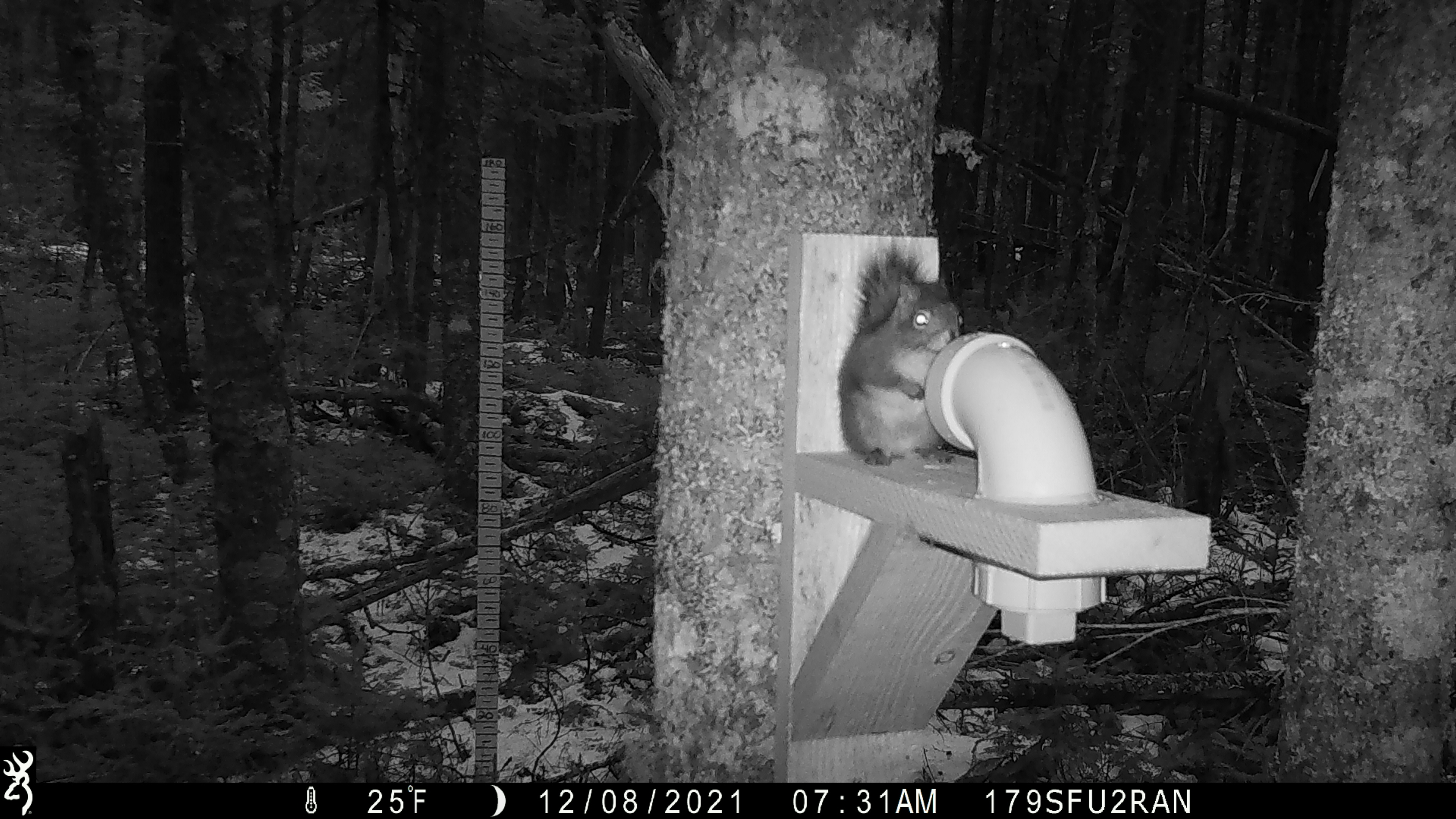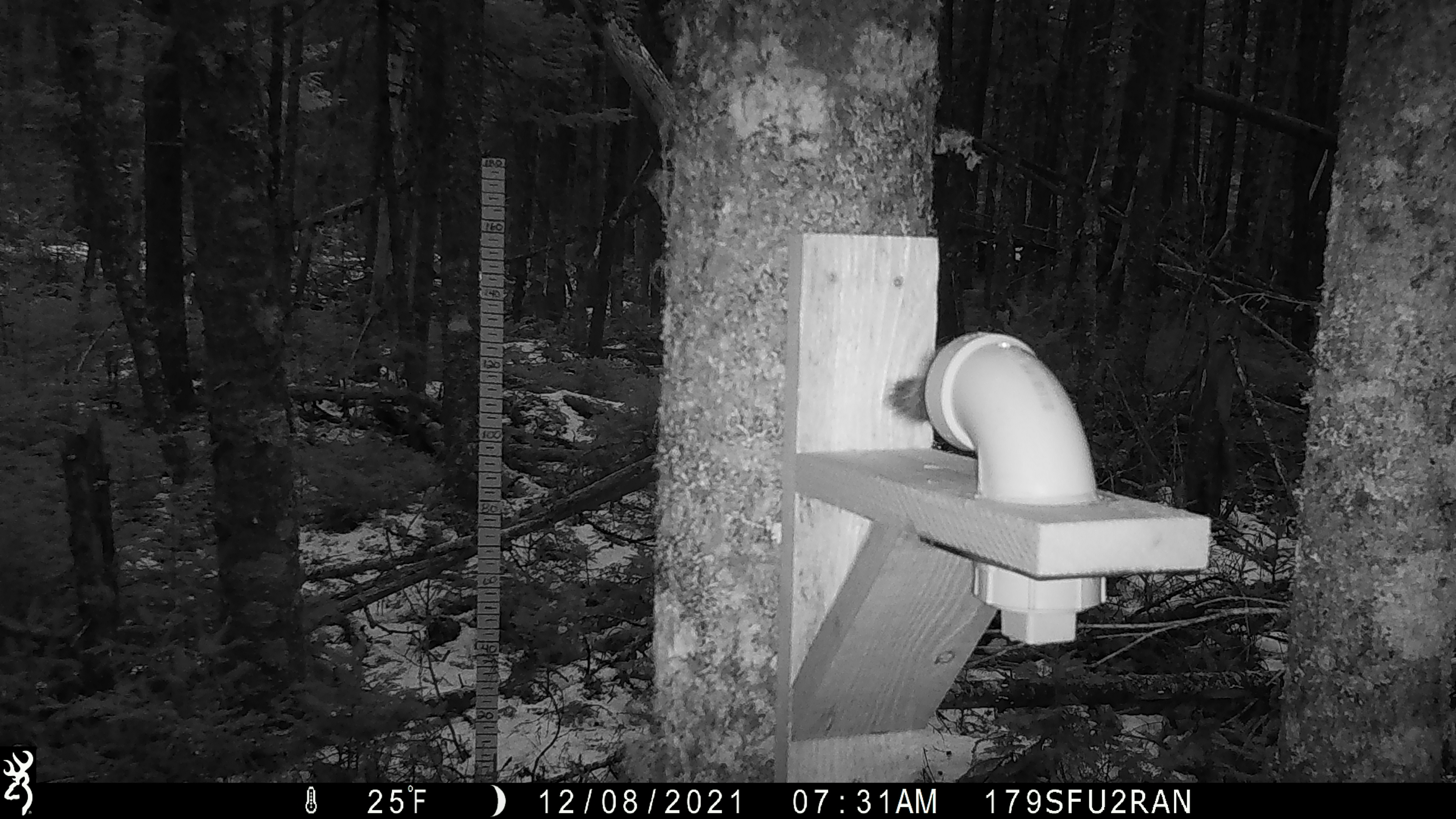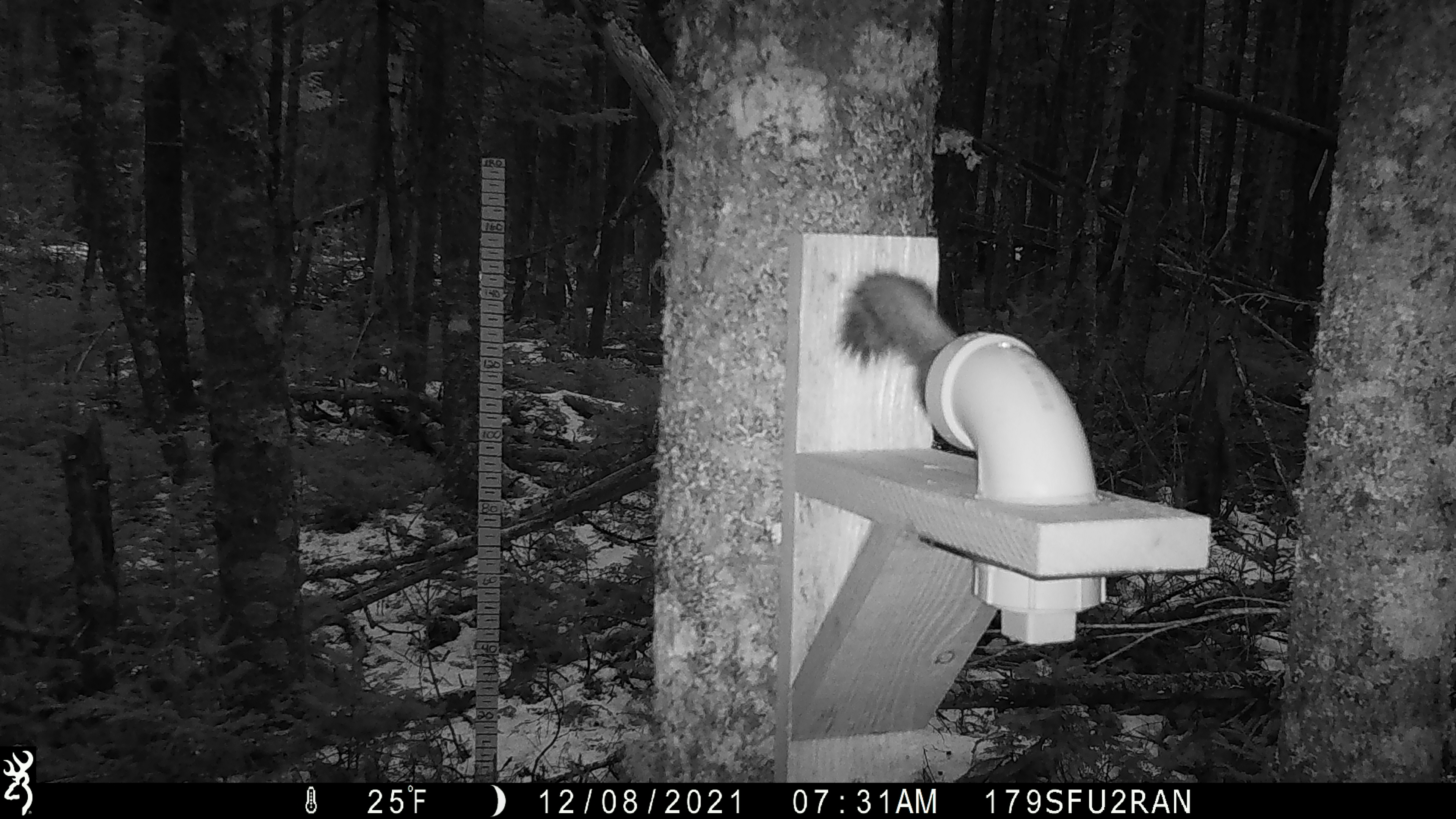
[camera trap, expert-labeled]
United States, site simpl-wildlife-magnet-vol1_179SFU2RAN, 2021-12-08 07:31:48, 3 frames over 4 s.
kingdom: Animalia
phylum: Chordata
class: Mammalia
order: Rodentia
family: Sciuridae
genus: Tamiasciurus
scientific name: Tamiasciurus hudsonicus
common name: red squirrel